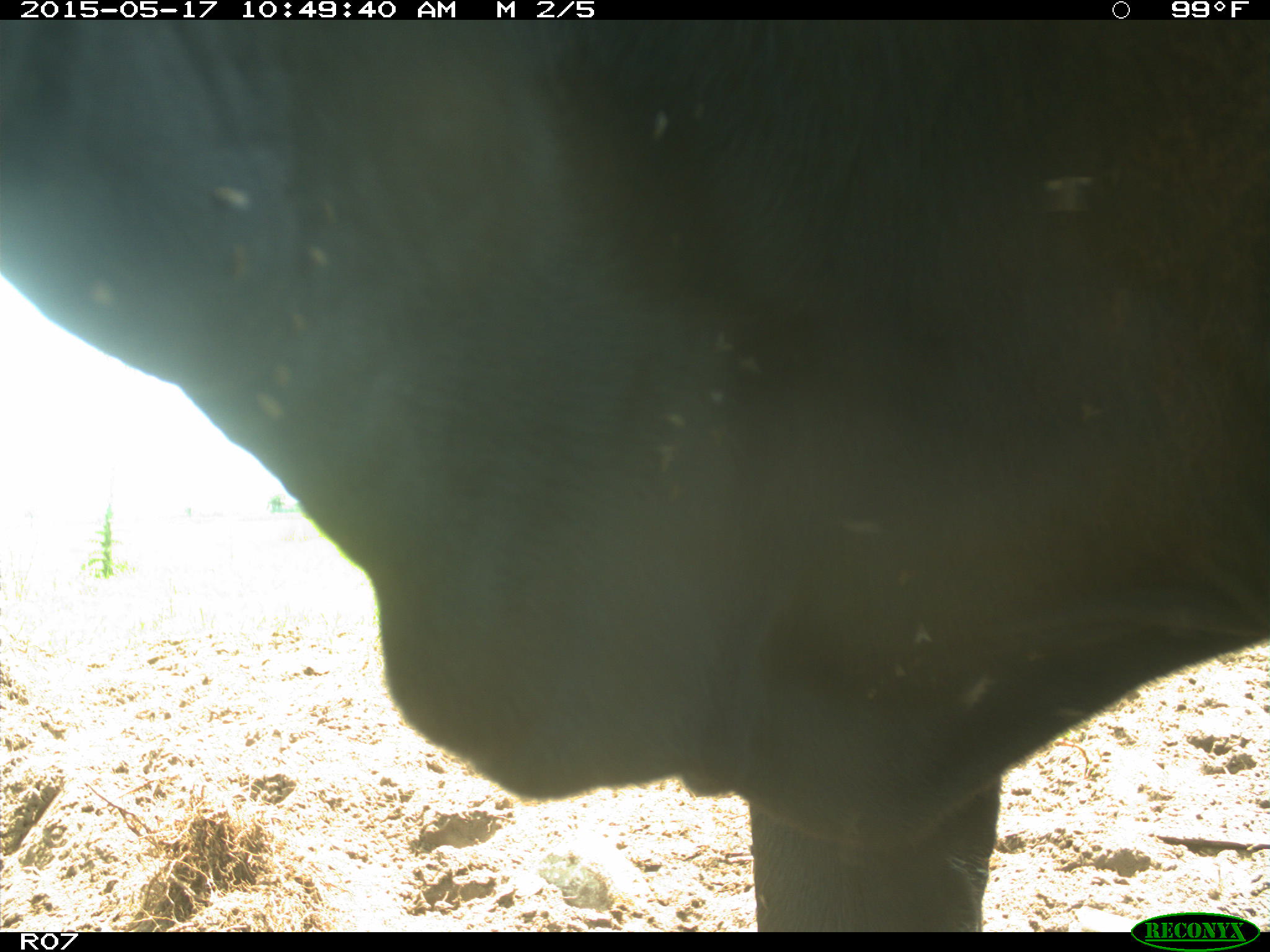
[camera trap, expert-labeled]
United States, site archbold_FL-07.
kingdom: Animalia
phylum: Chordata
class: Mammalia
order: Artiodactyla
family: Bovidae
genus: Bos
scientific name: Bos taurus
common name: domestic cow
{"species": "Bos taurus (domestic cow)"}